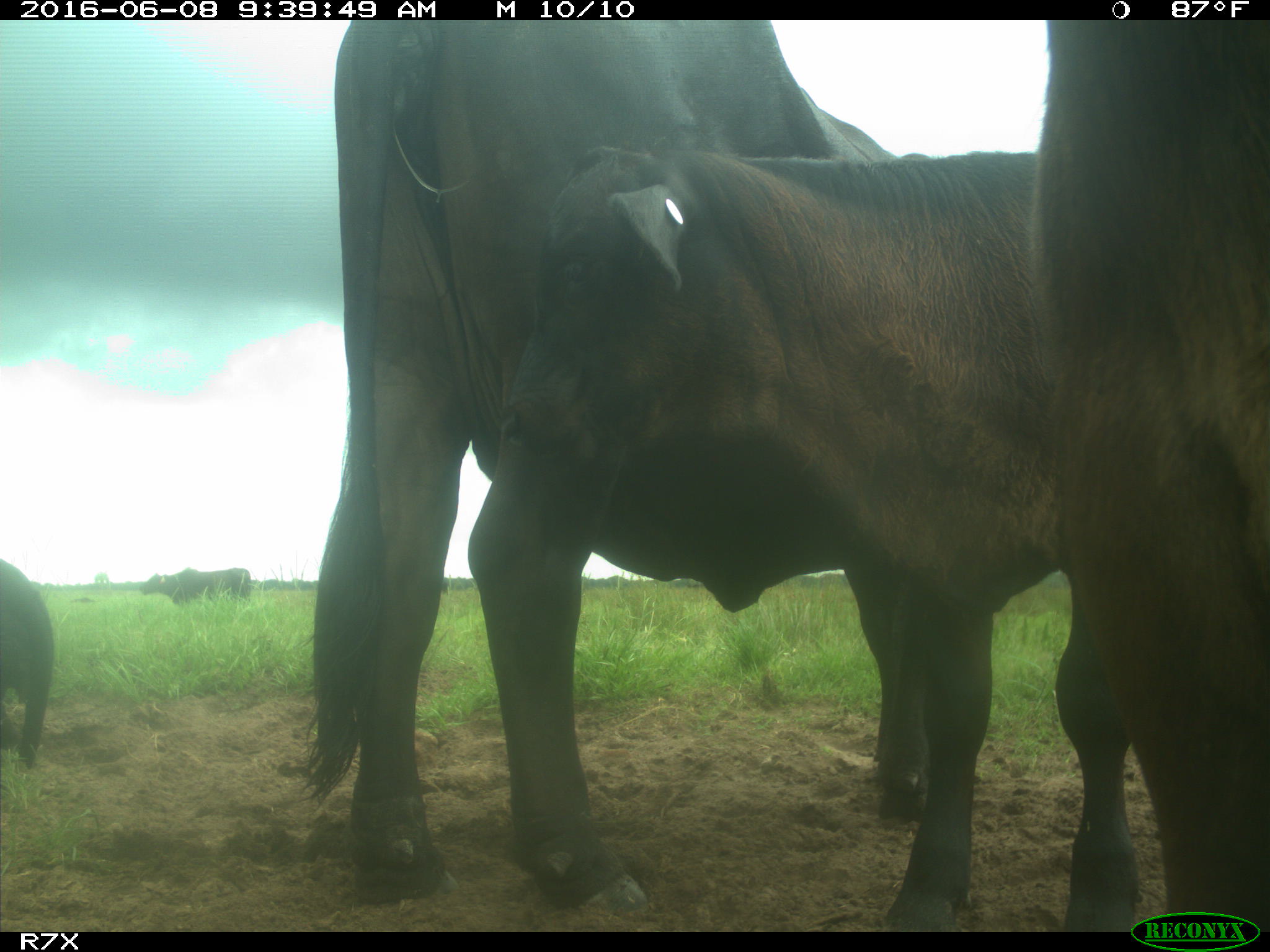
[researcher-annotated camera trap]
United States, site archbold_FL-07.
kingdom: Animalia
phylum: Chordata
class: Mammalia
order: Artiodactyla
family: Bovidae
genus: Bos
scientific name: Bos taurus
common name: domestic cow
Bos taurus (domestic cow).